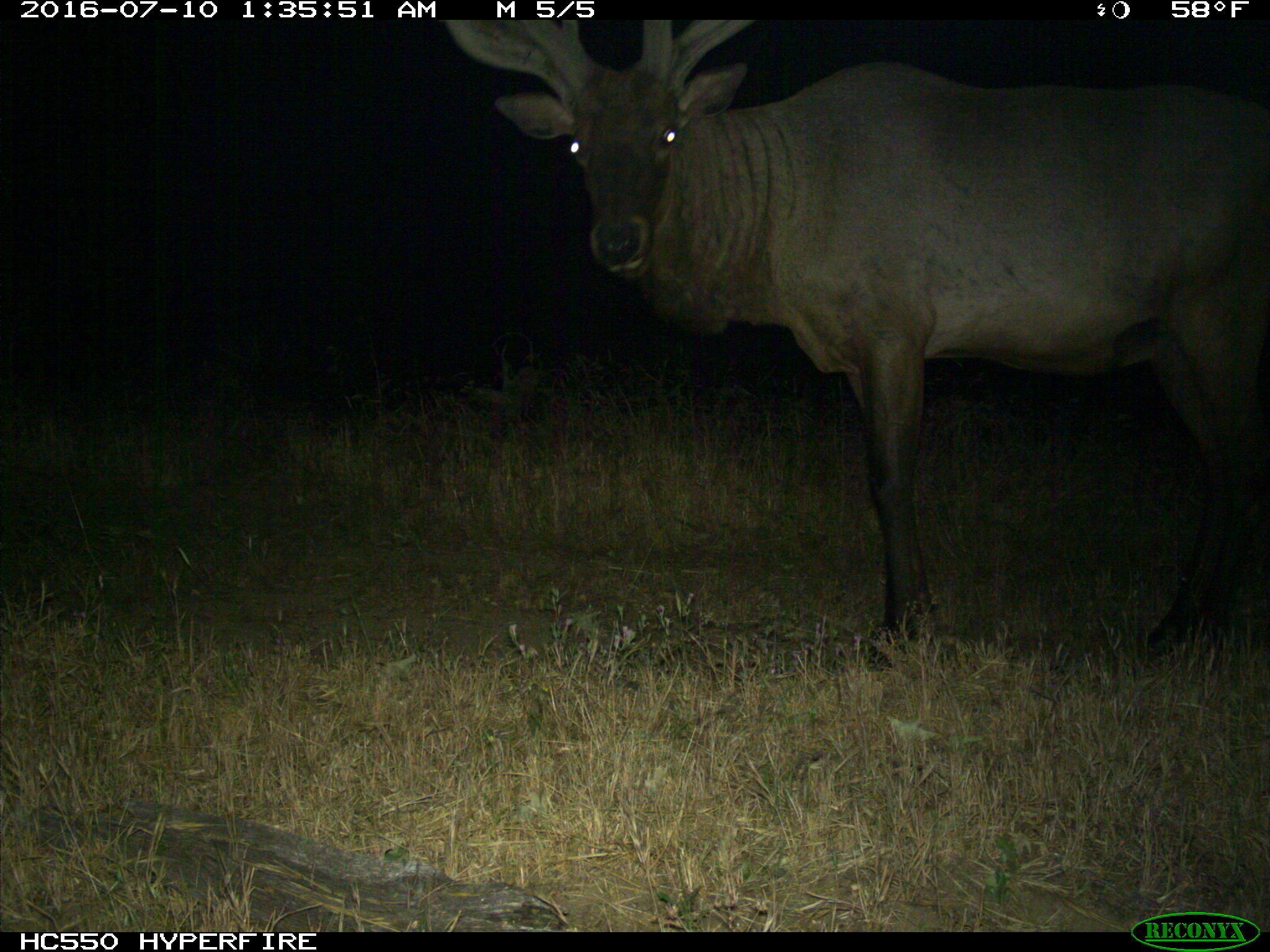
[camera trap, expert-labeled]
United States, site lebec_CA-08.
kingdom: Animalia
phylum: Chordata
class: Mammalia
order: Artiodactyla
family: Cervidae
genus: Cervus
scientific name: Cervus canadensis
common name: elk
Cervus canadensis (elk).